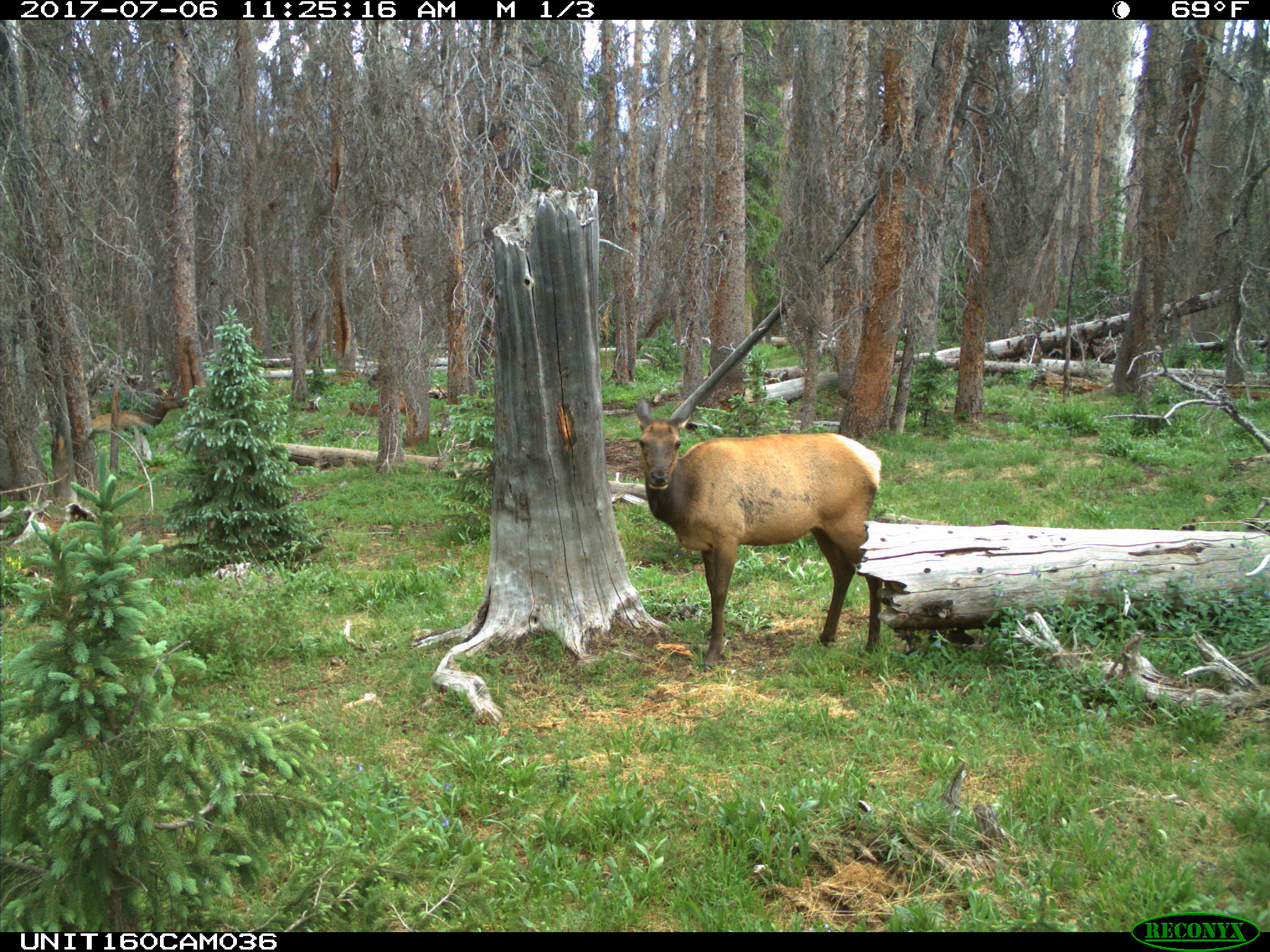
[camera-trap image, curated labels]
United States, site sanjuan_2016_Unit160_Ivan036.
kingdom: Animalia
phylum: Chordata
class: Mammalia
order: Artiodactyla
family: Cervidae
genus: Cervus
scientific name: Cervus elaphus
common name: red deer